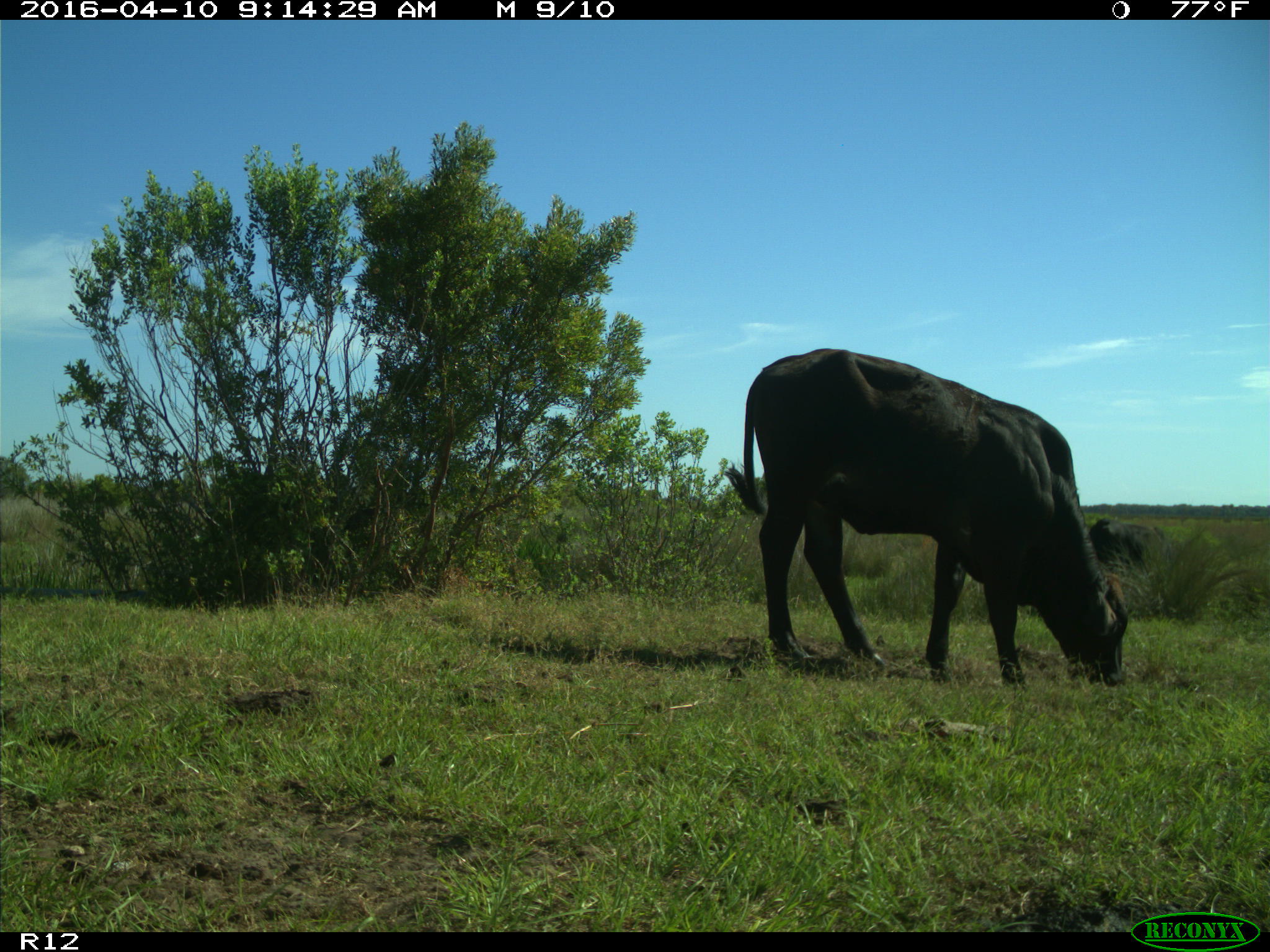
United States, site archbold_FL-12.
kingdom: Animalia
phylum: Chordata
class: Mammalia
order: Artiodactyla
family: Bovidae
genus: Bos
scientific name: Bos taurus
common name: domestic cow